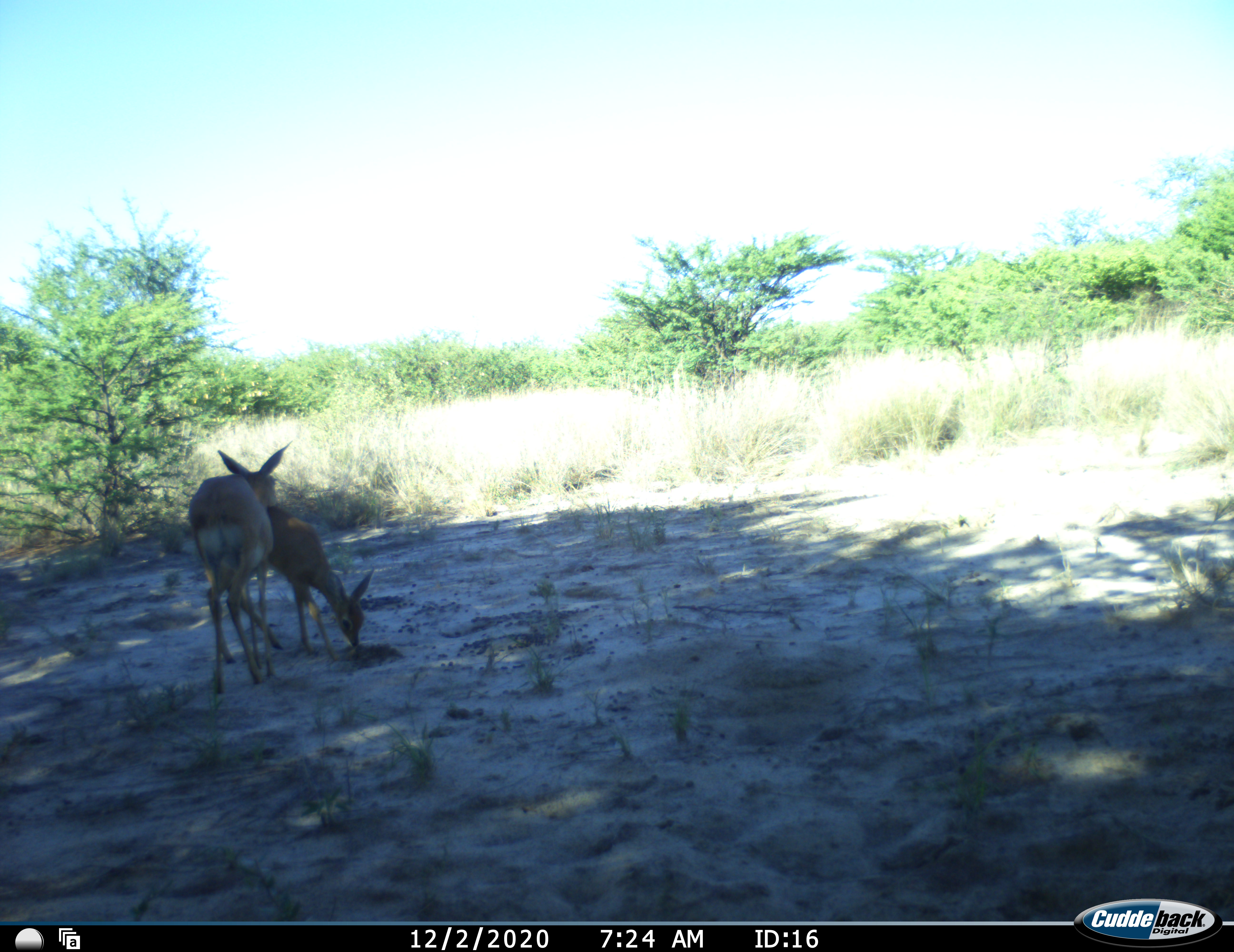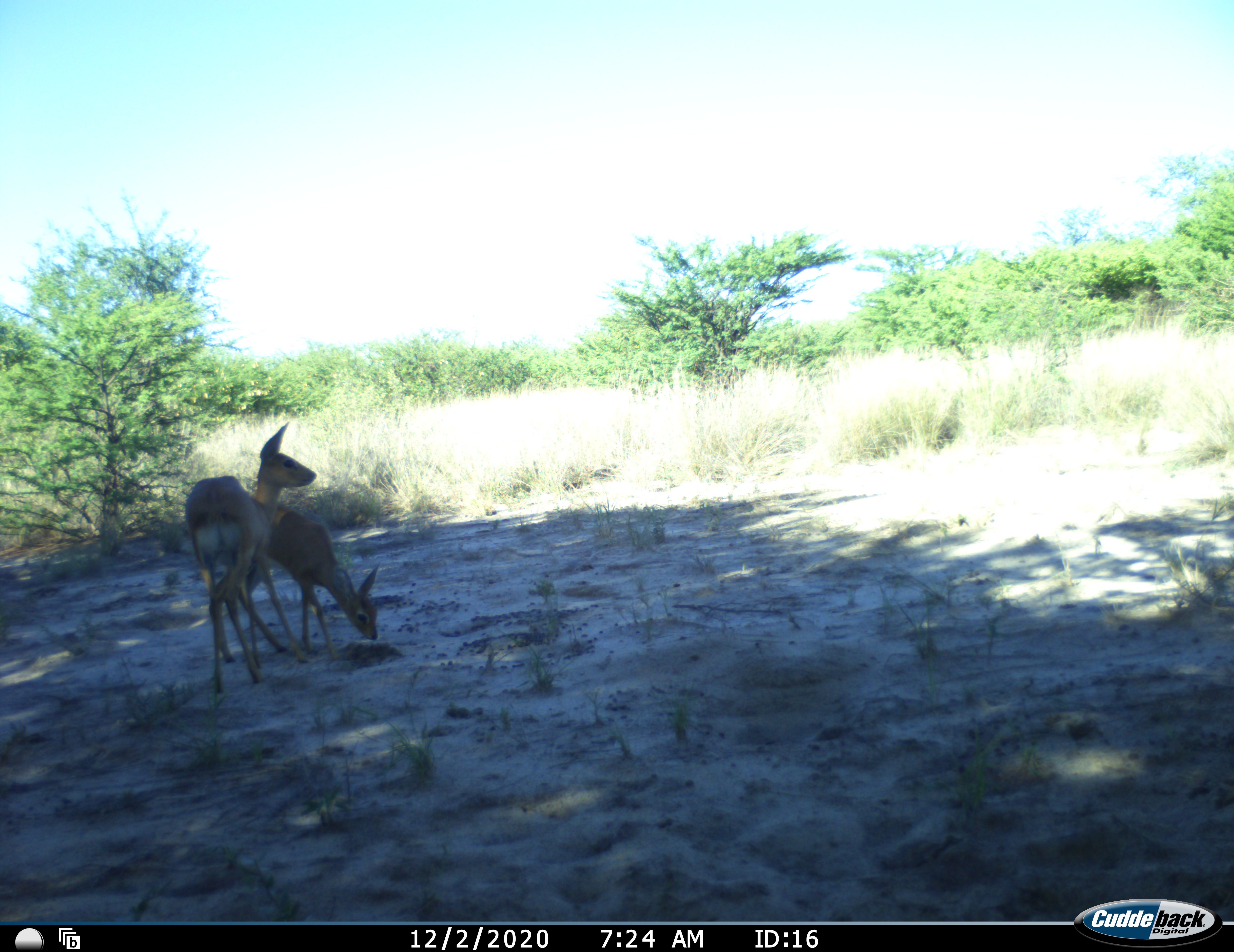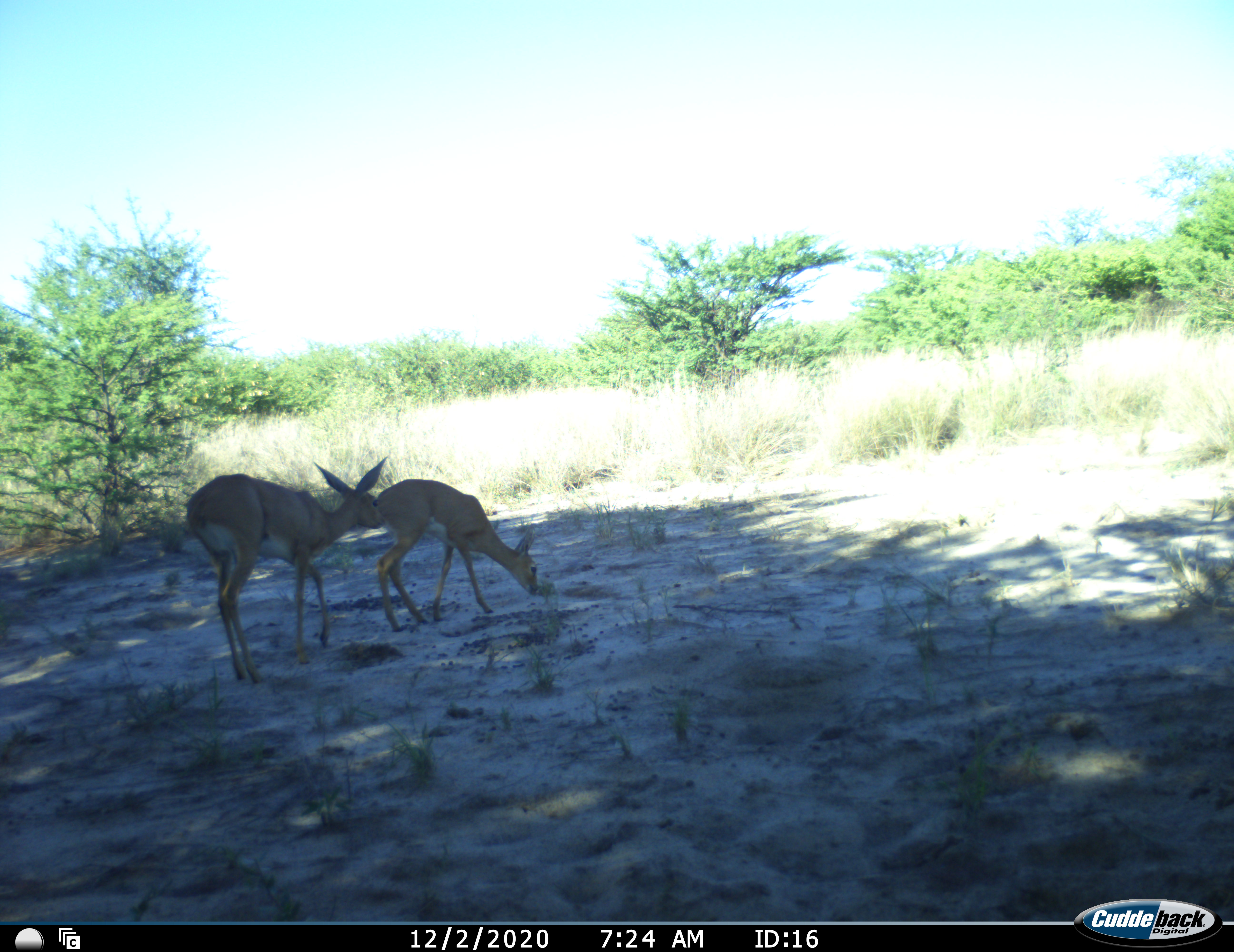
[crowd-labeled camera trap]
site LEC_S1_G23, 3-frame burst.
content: unidentified animal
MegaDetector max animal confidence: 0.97